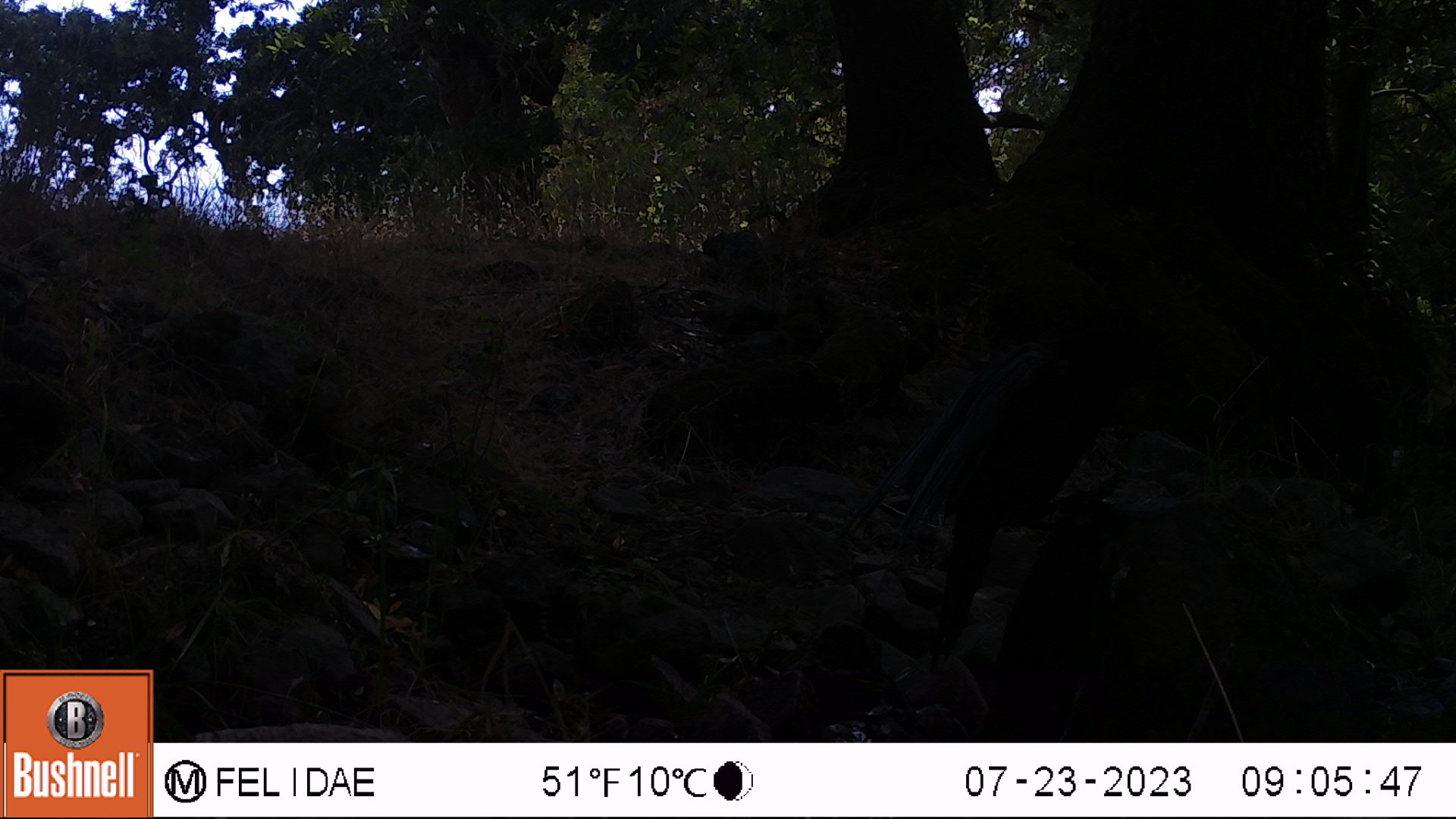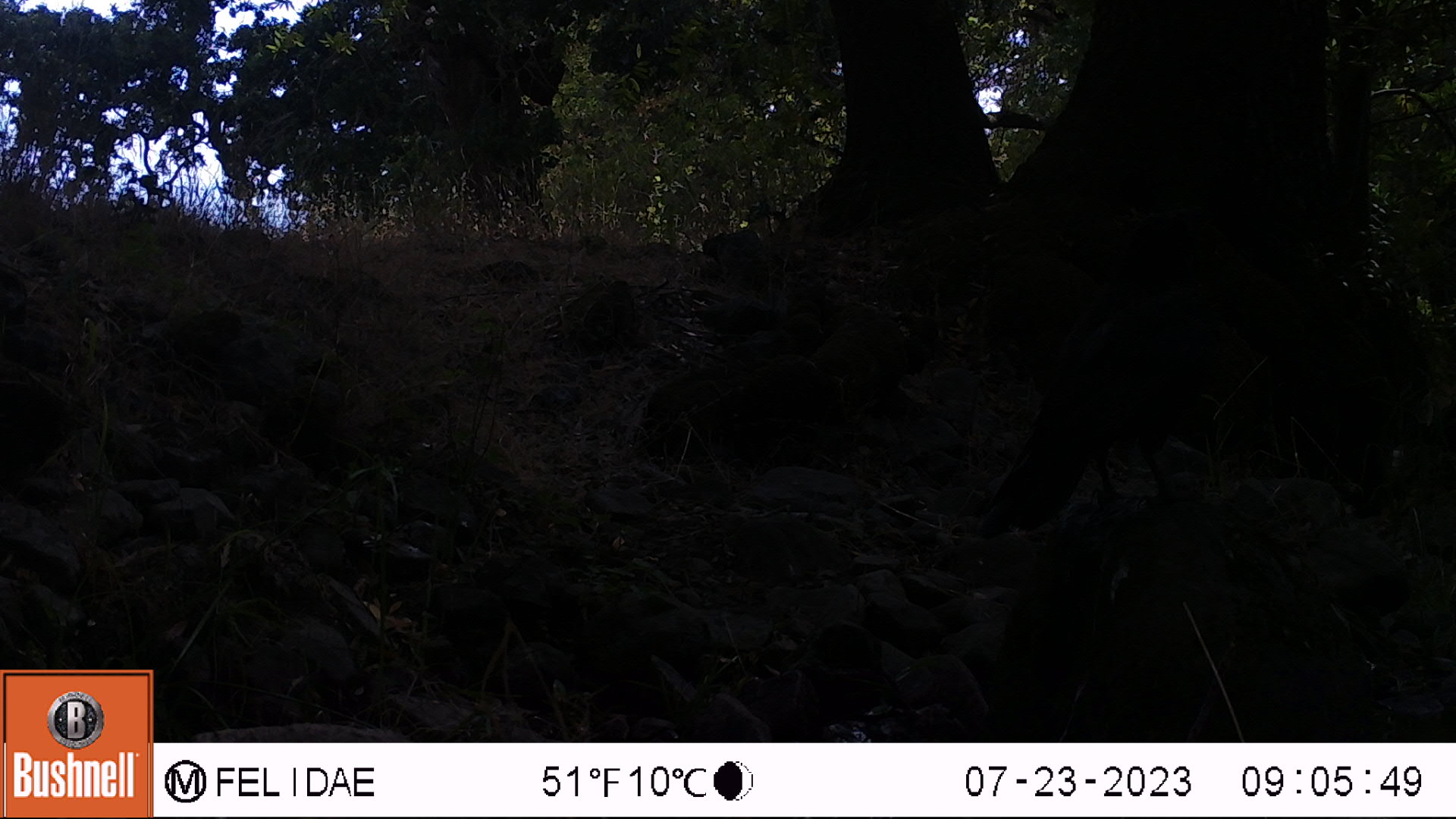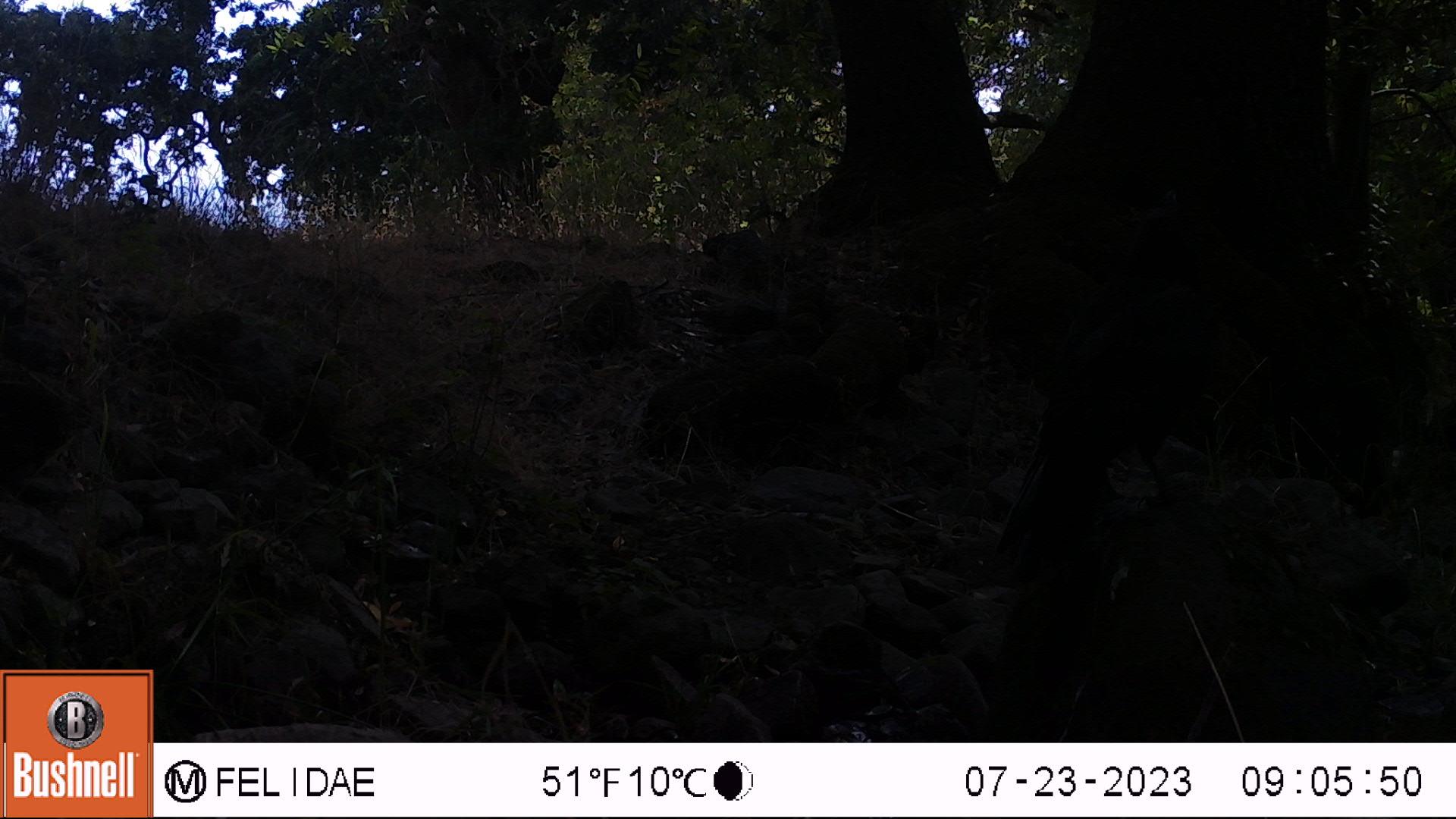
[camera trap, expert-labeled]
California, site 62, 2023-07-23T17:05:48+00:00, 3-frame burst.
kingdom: Animalia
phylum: Chordata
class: Aves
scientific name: Aves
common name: bird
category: unknown bird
Unknown bird (bird) (Aves).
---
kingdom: Animalia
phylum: Chordata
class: Aves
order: Passeriformes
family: Corvidae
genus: Corvus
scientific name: Corvus brachyrhynchos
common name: american crow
American crow (Corvus brachyrhynchos).